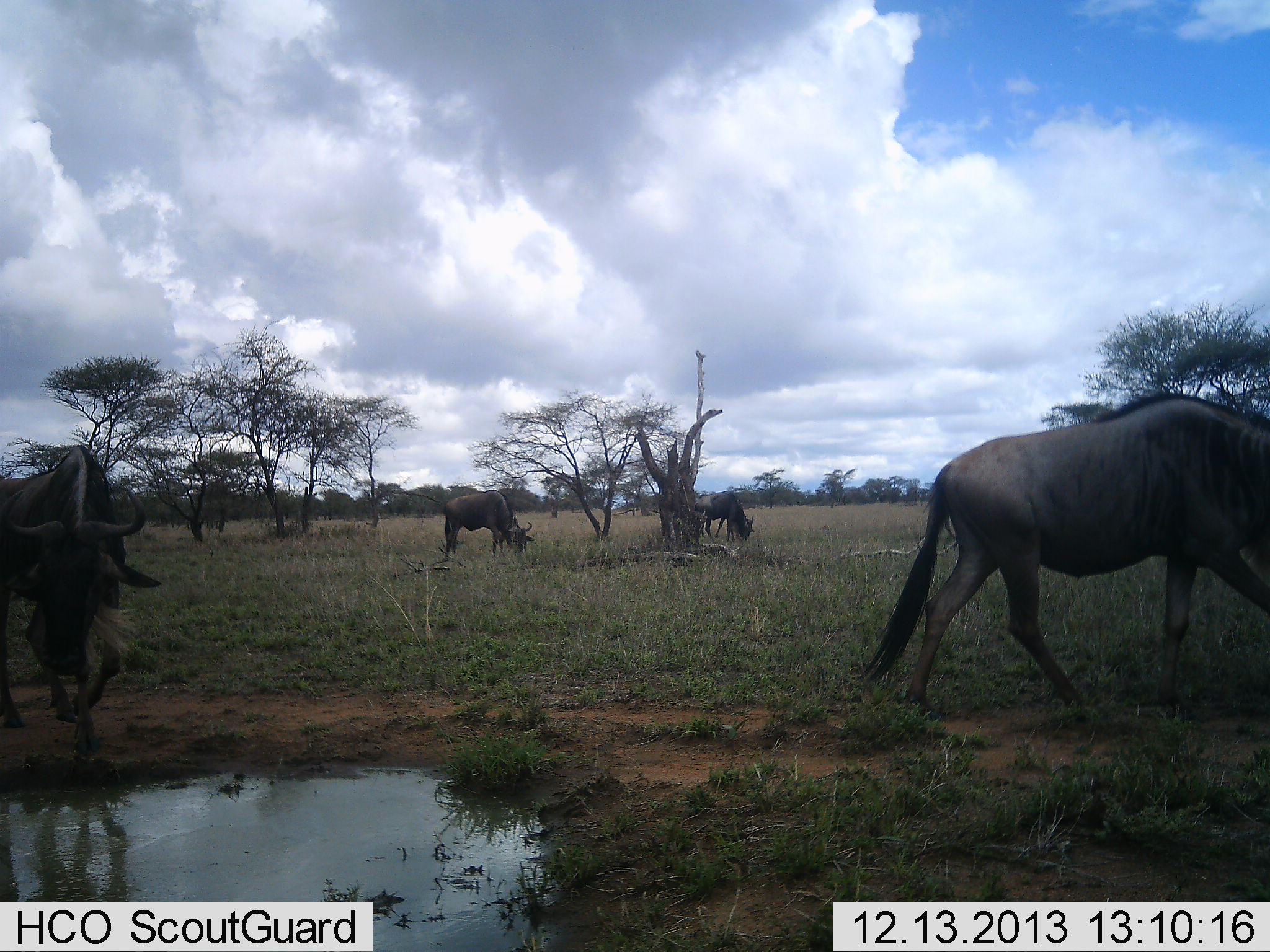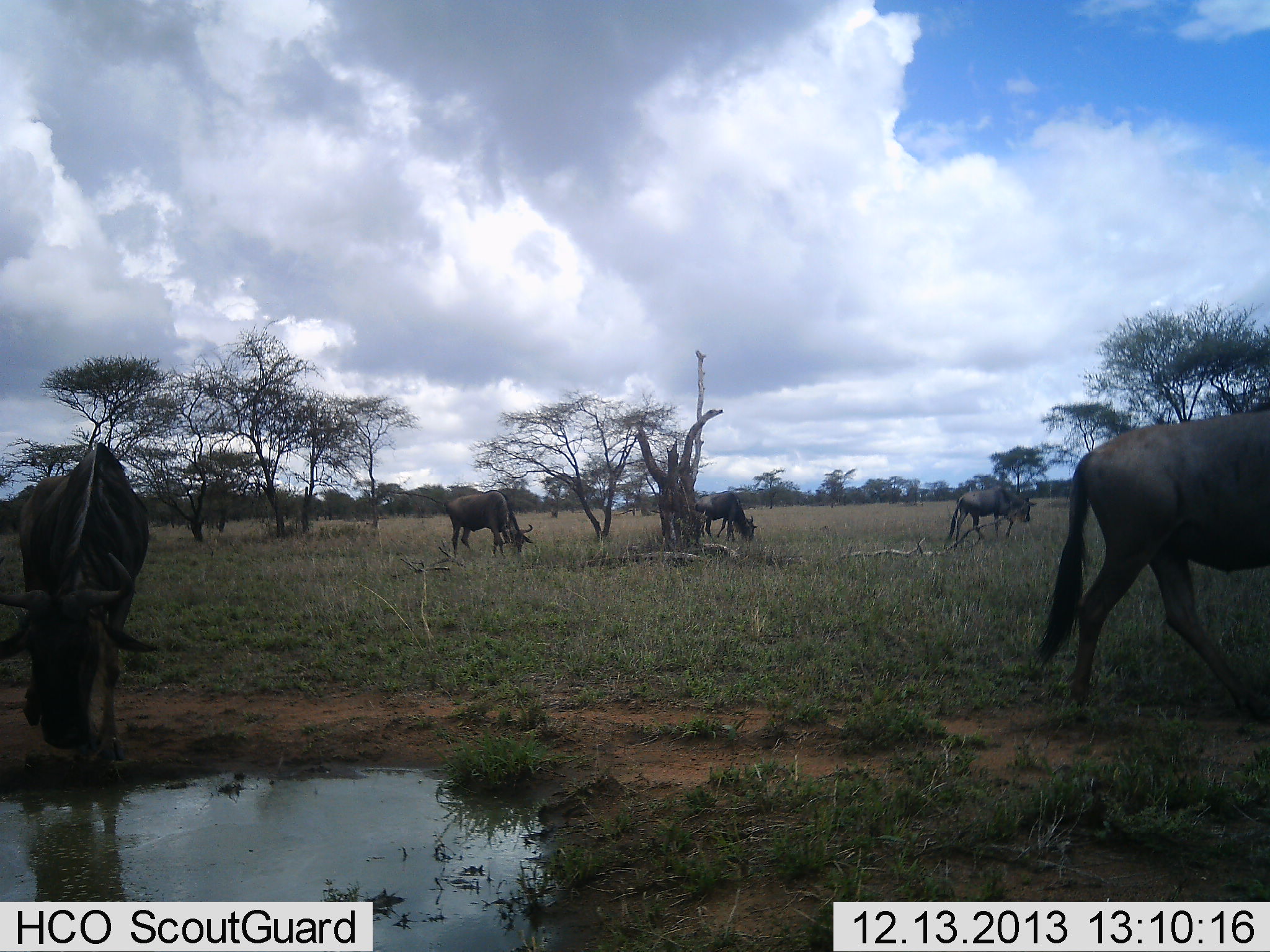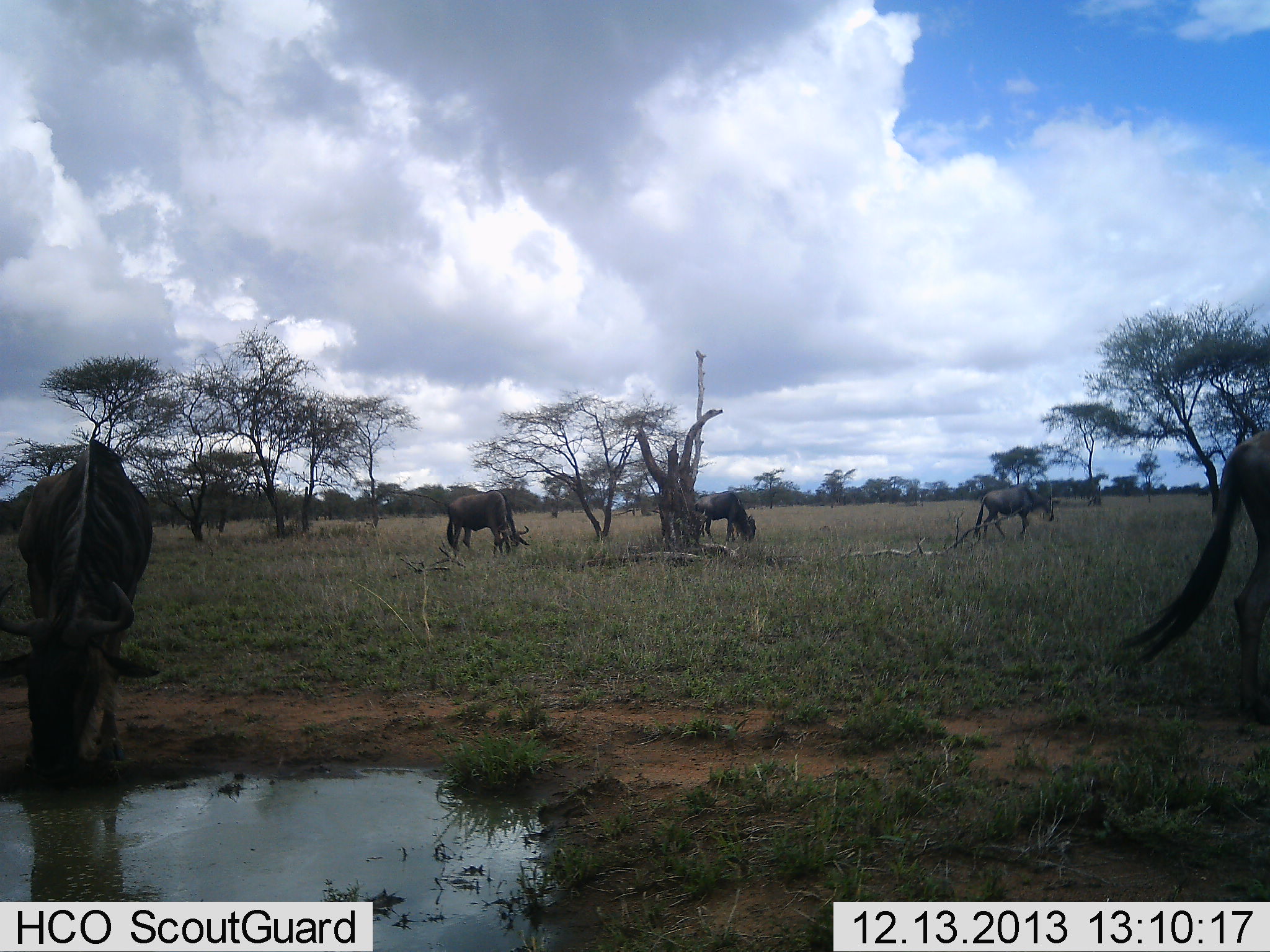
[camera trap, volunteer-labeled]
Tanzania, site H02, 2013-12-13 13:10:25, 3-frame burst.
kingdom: Animalia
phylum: Chordata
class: Mammalia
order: Artiodactyla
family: Bovidae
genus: Connochaetes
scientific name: Connochaetes taurinus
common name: blue wildebeest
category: wildebeest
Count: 5.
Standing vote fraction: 30%.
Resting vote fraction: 0%.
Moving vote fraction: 70%.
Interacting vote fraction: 0%.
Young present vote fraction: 0%.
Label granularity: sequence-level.